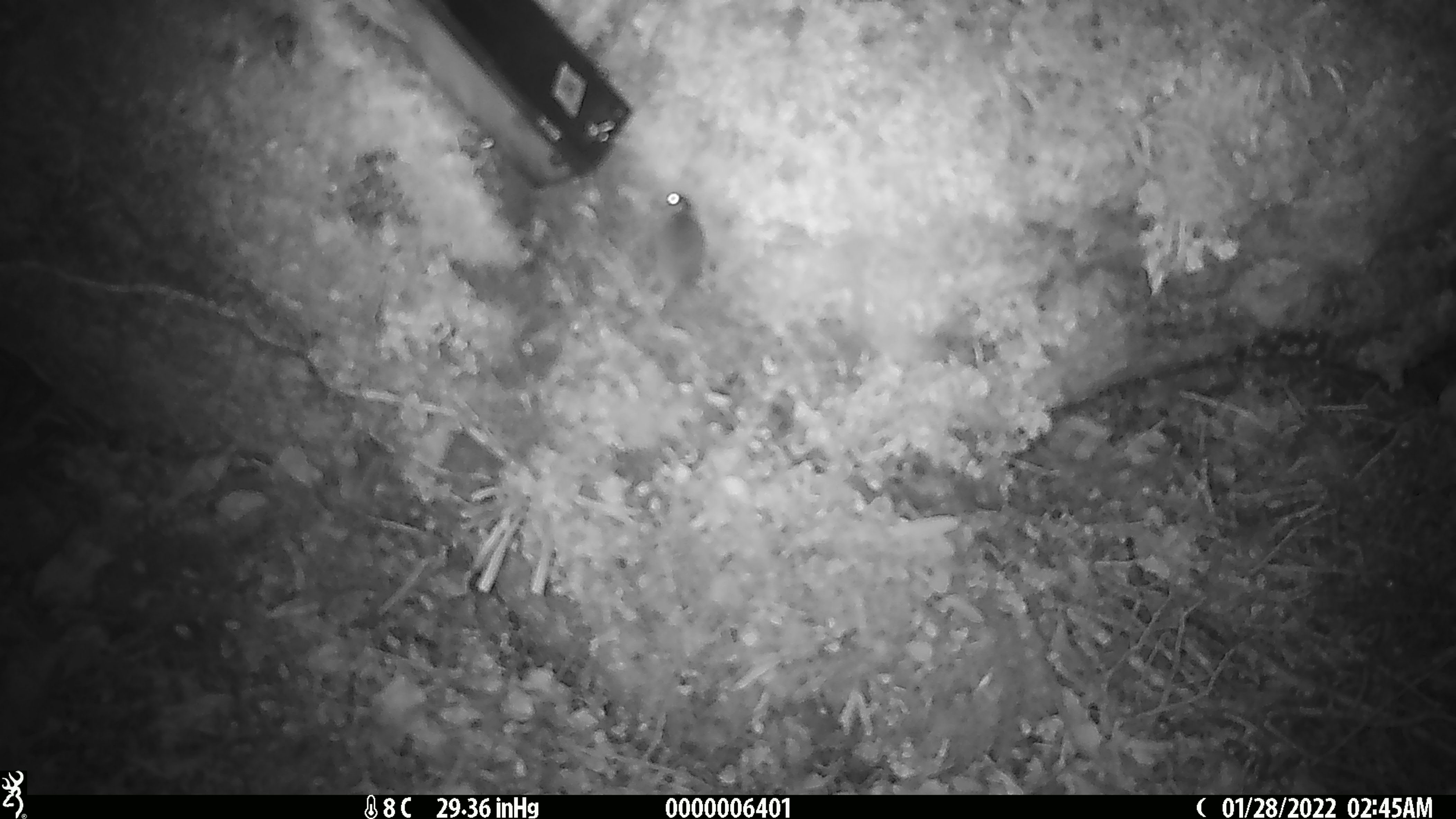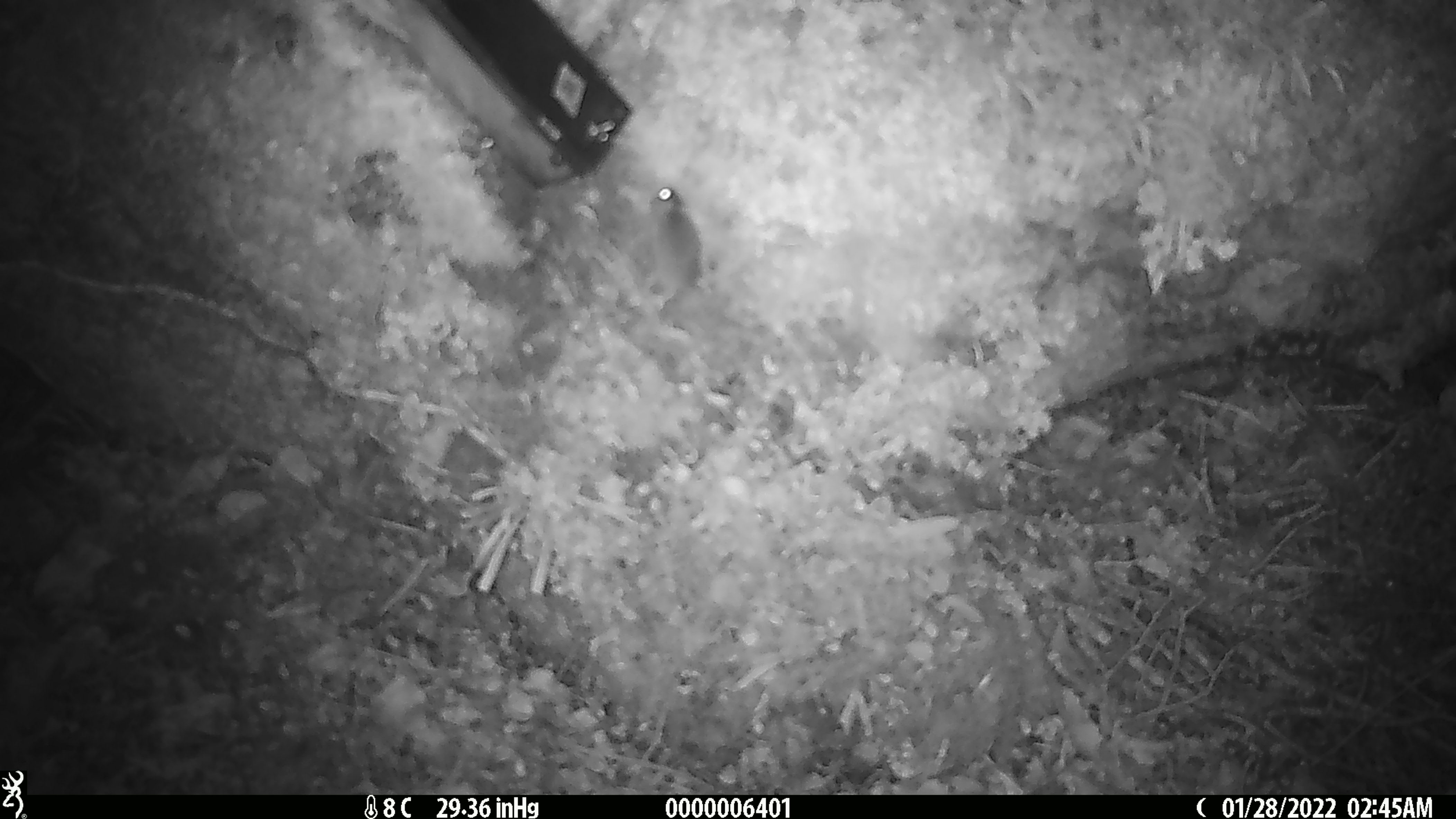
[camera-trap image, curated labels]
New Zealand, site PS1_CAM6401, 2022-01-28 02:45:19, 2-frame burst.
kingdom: Animalia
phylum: Chordata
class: Mammalia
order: Rodentia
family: Muridae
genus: Mus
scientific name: Mus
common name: mouse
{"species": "mouse (Mus)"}